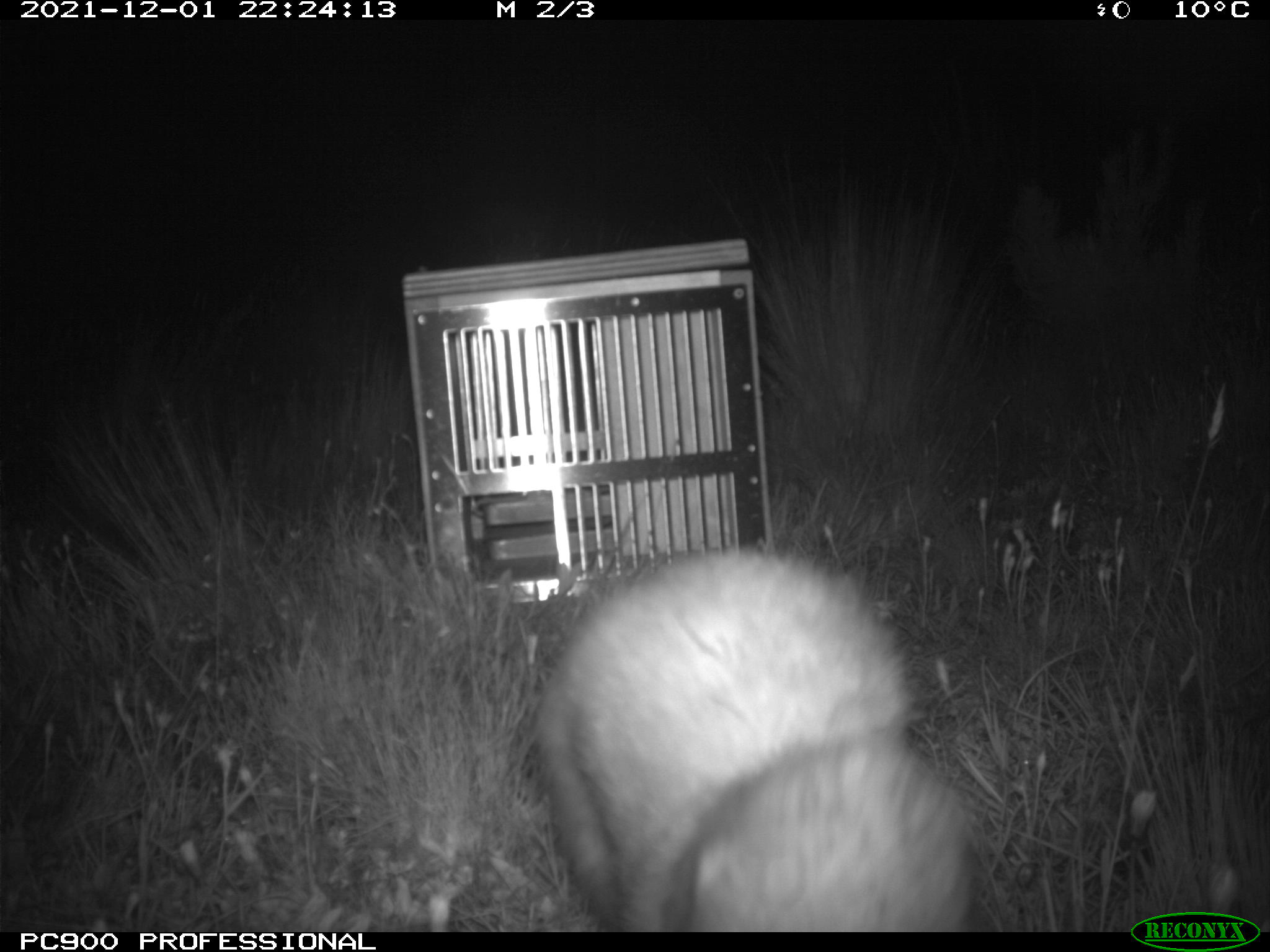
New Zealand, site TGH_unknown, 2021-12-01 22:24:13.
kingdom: Animalia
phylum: Chordata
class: Mammalia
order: Carnivora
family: Mustelidae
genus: Mustela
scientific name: Mustela furo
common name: ferret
Ferret (Mustela furo).